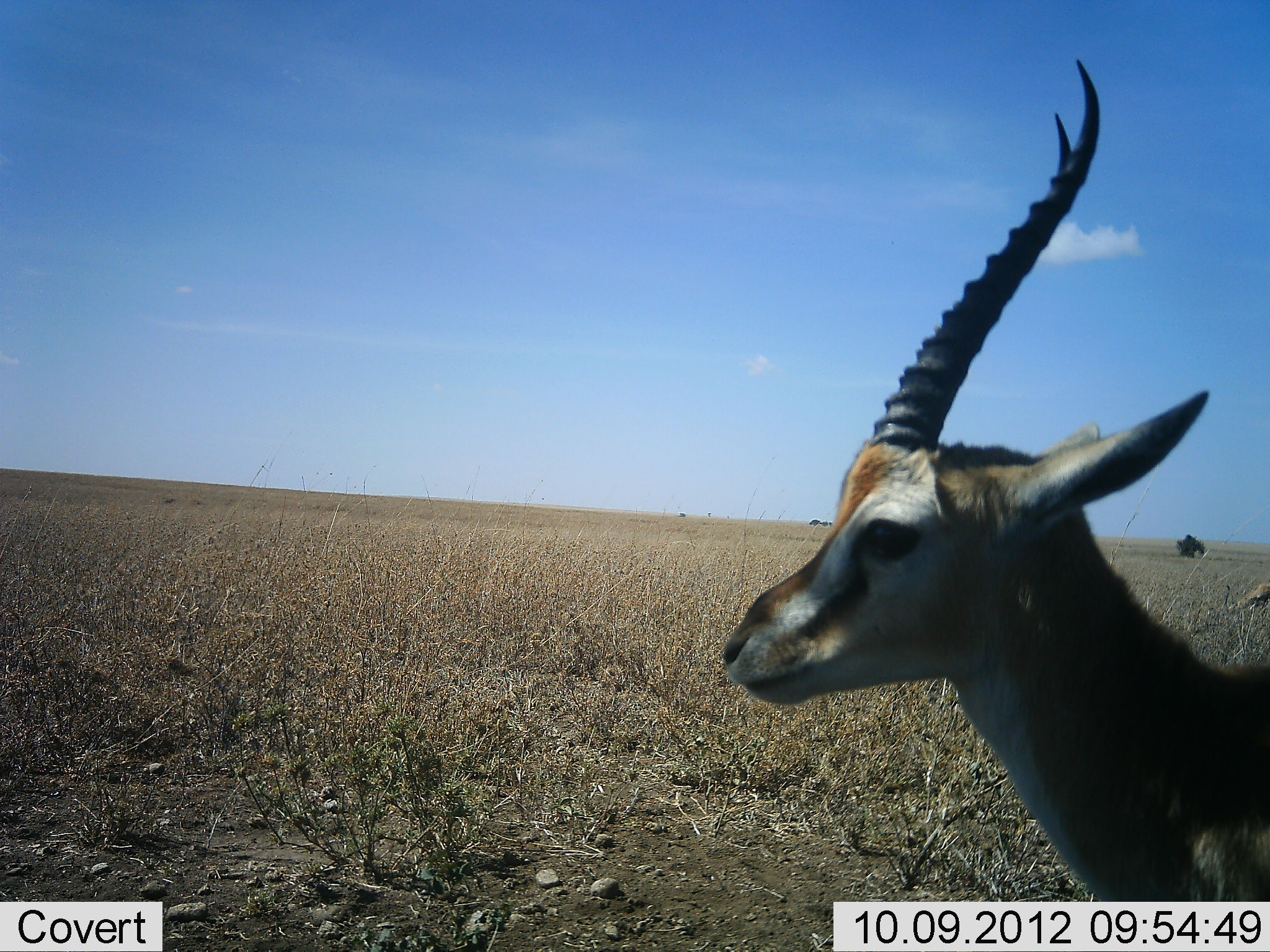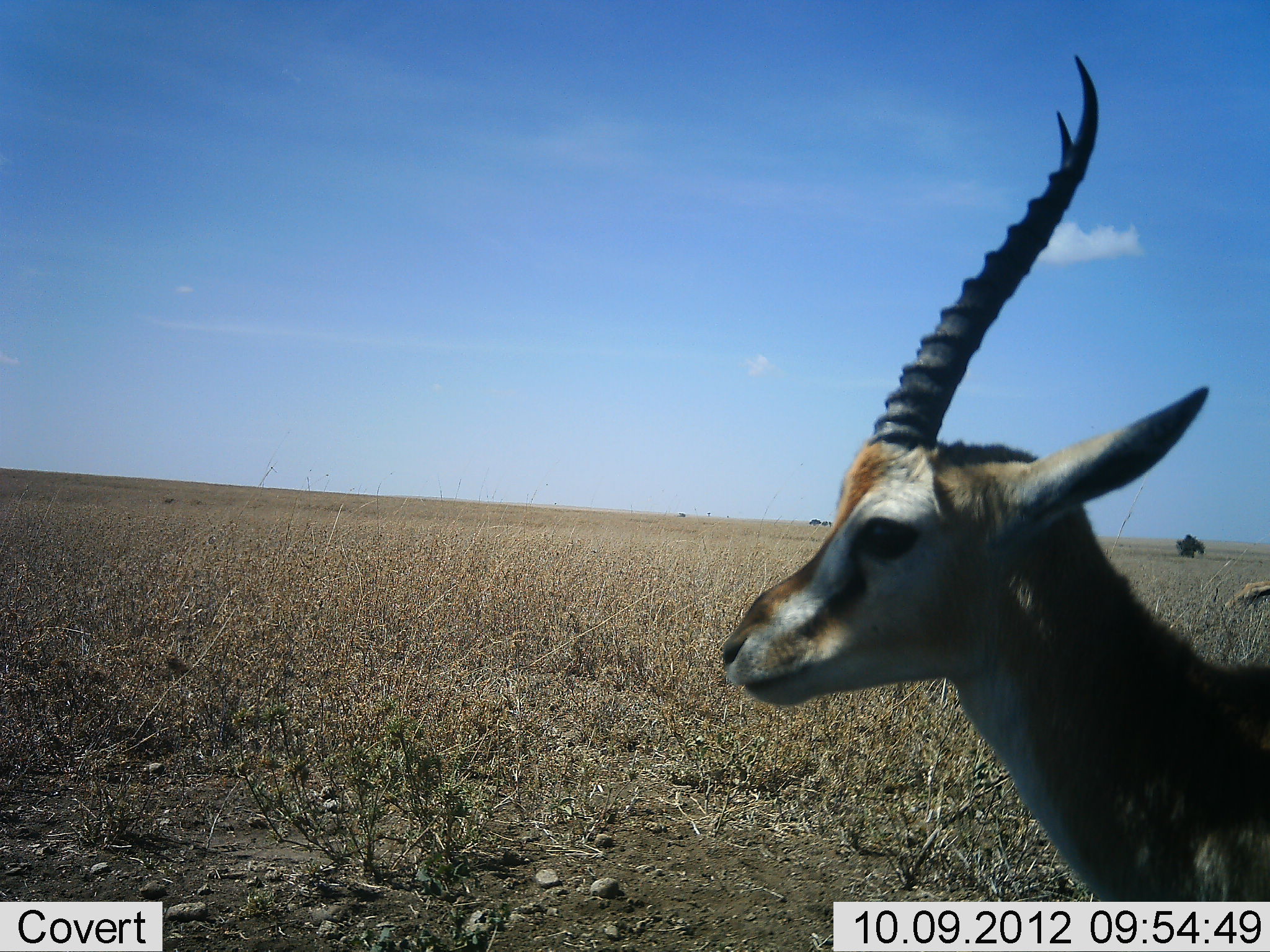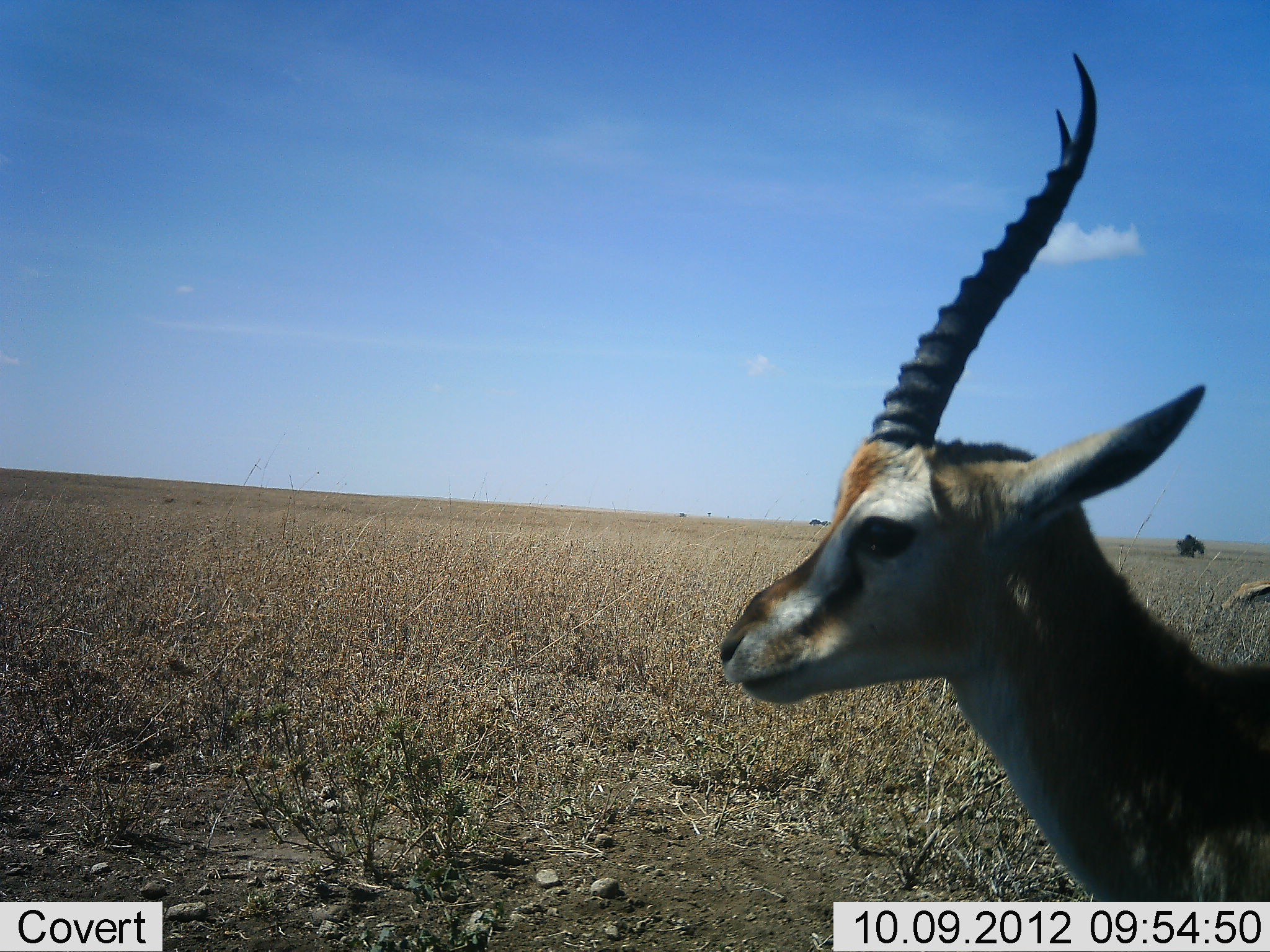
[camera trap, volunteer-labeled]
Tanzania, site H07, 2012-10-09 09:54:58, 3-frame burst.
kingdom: Animalia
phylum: Chordata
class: Mammalia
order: Artiodactyla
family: Bovidae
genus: Eudorcas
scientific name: Eudorcas thomsonii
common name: thomson's gazelle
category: gazellethomsons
Gazellethomsons (thomson's gazelle) (Eudorcas thomsonii), count 2. Behavior (volunteer vote fractions): standing 90%, resting 10%, moving 0%, interacting 0%. Young present (vote fraction): 0%. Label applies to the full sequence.